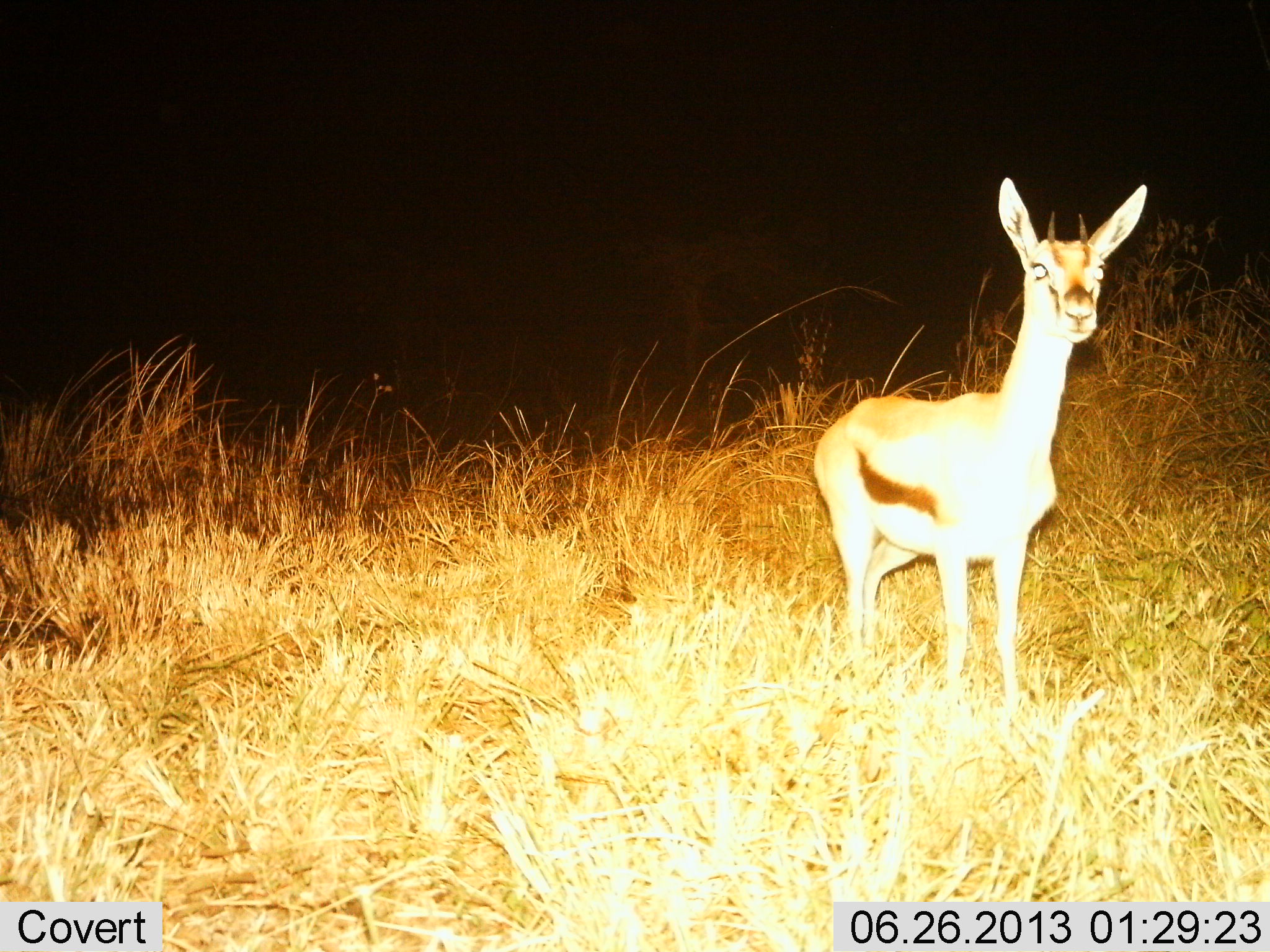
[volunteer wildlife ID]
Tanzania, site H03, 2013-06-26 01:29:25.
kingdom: Animalia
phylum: Chordata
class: Mammalia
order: Artiodactyla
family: Bovidae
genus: Eudorcas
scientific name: Eudorcas thomsonii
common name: thomson's gazelle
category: gazellethomsons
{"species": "gazellethomsons (thomson's gazelle) (Eudorcas thomsonii)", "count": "1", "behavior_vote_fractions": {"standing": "97%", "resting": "3%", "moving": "0%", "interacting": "6%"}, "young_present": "3%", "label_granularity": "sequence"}